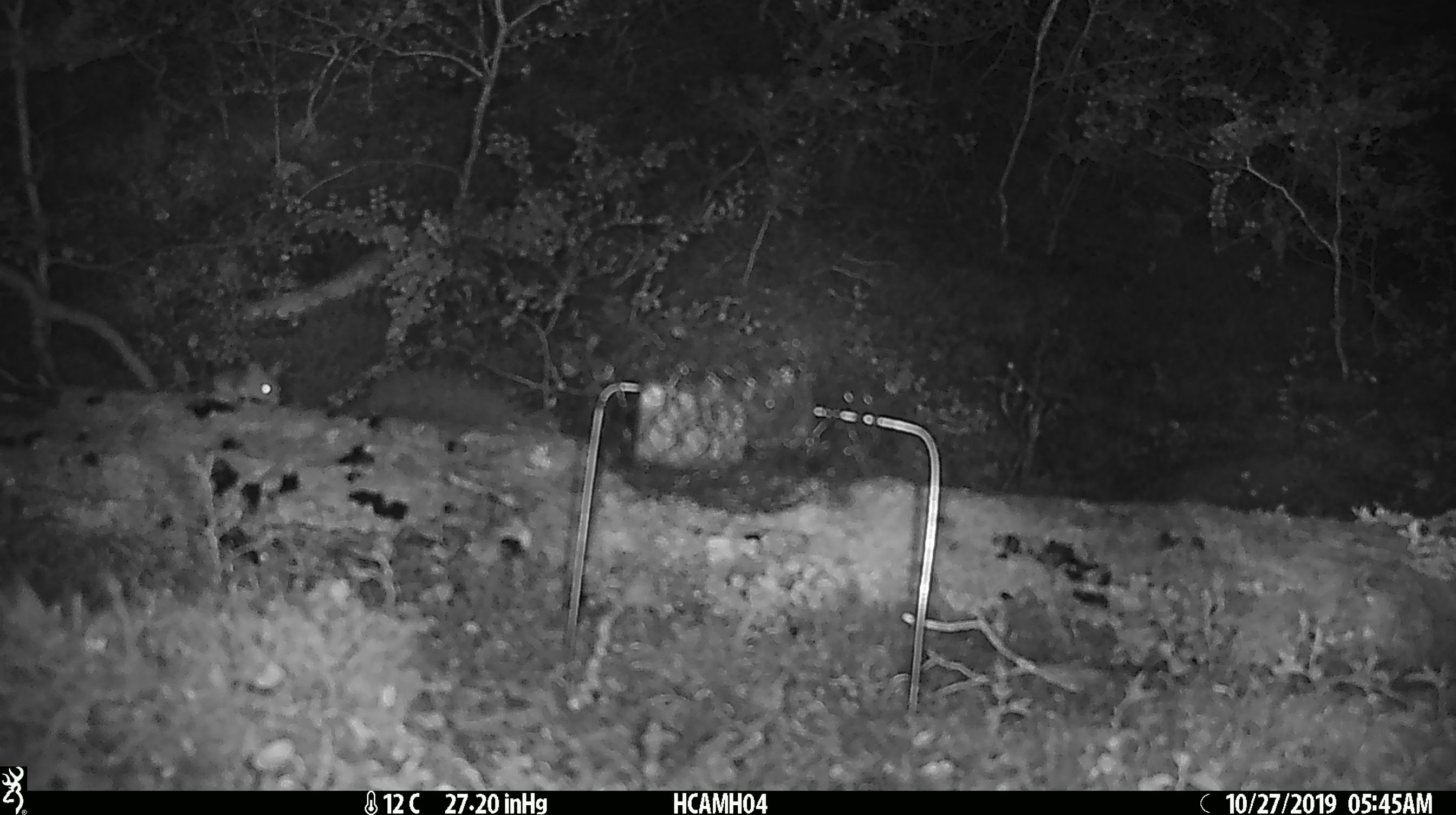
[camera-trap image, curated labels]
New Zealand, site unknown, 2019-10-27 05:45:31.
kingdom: Animalia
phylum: Chordata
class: Mammalia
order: Rodentia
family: Muridae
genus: Mus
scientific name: Mus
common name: mouse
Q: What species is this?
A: Mouse (Mus).